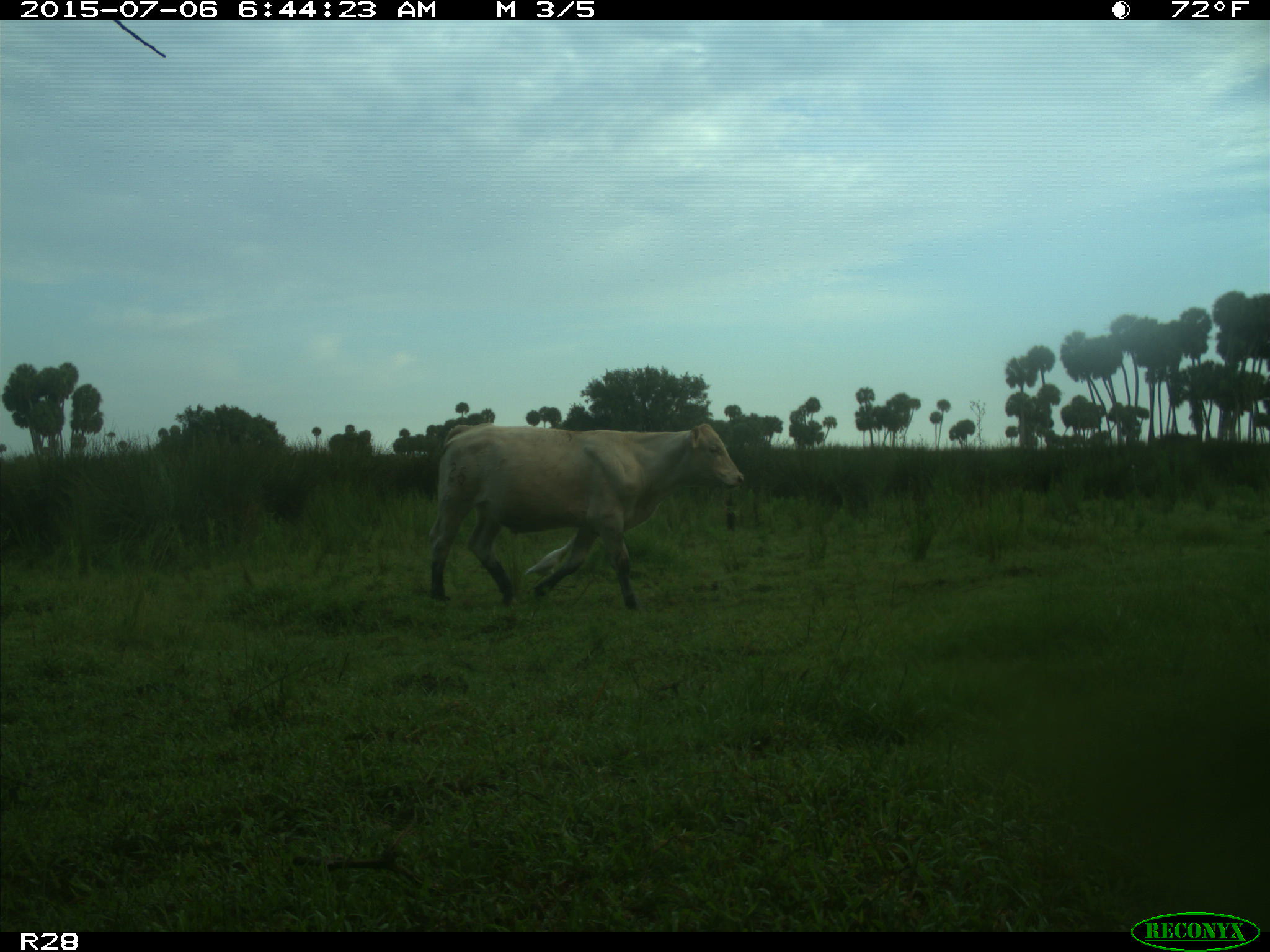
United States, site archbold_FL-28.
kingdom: Animalia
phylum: Chordata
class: Mammalia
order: Artiodactyla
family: Bovidae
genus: Bos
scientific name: Bos taurus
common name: domestic cow